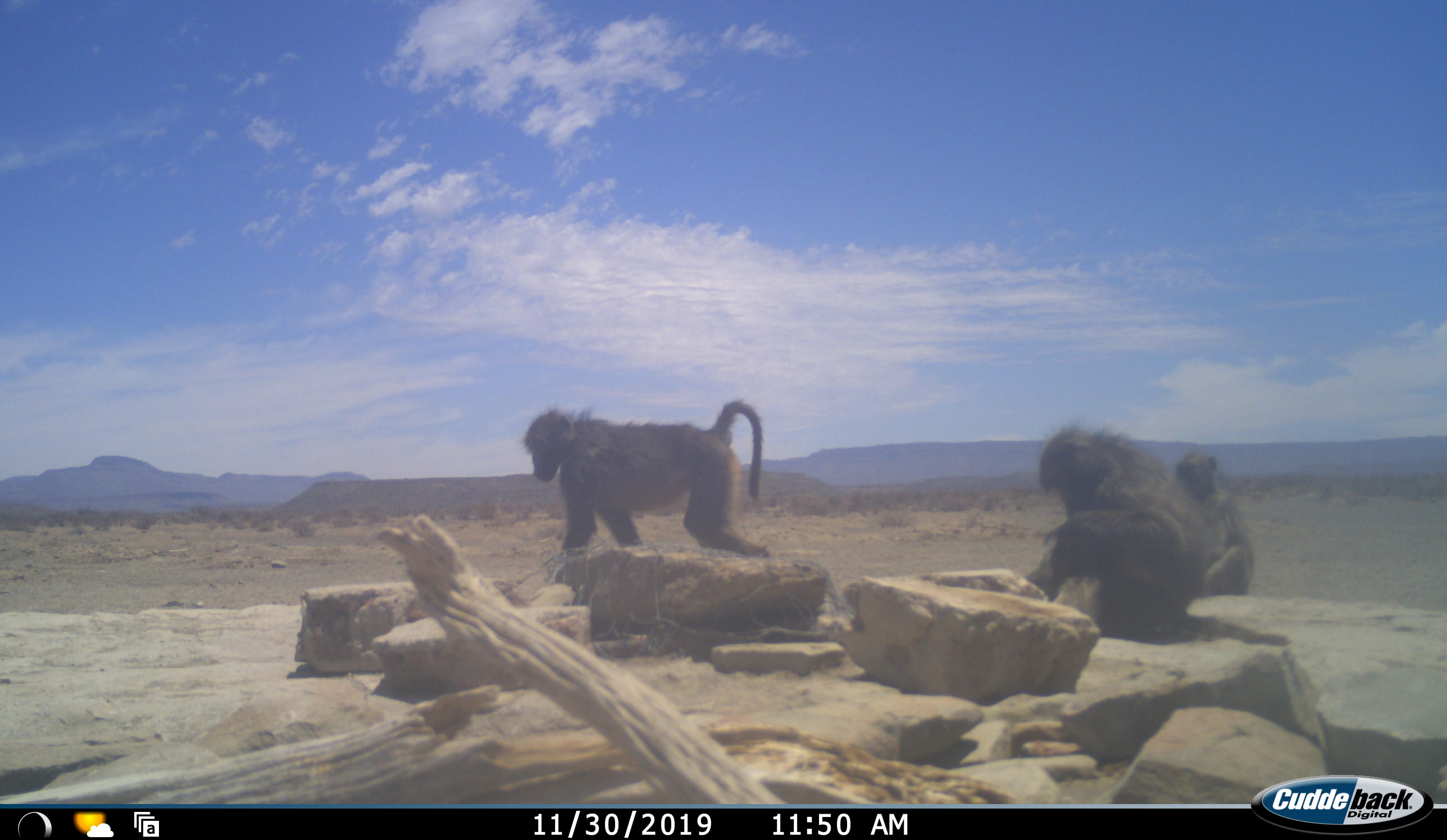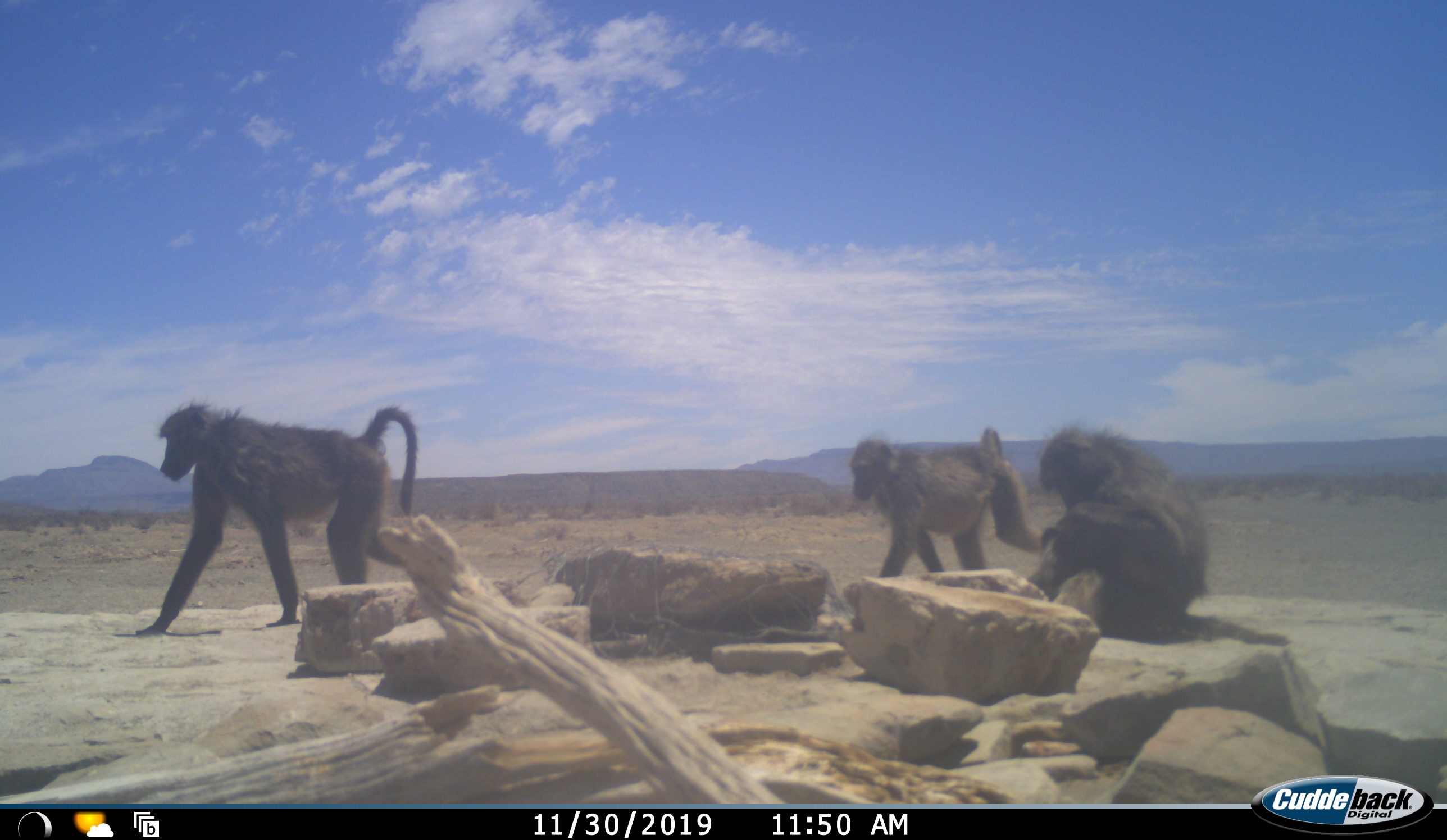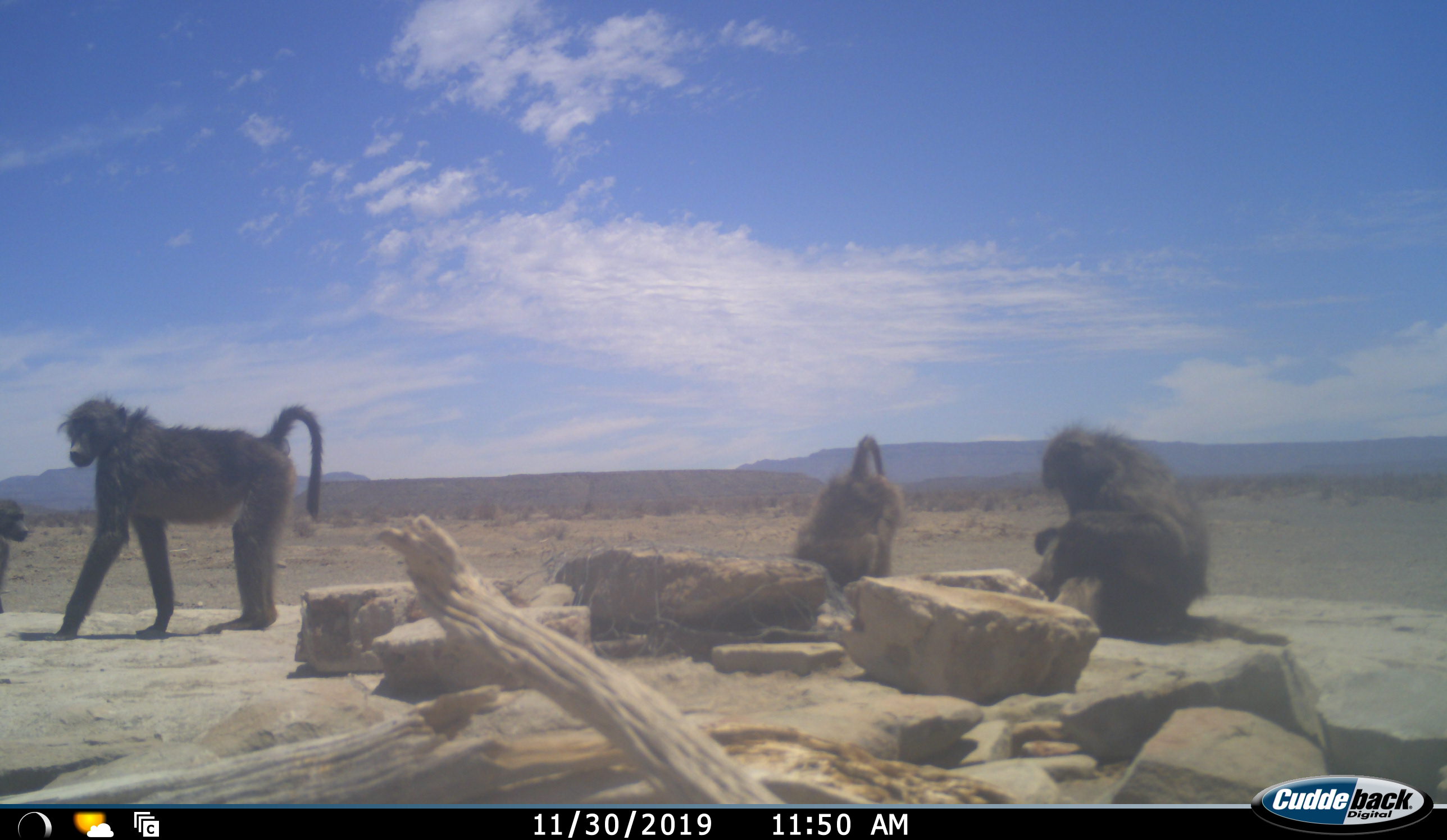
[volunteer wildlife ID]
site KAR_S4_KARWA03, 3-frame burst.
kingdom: Animalia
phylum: Chordata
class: Mammalia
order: Primates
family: Cercopithecidae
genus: Papio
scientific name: Papio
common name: baboon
Baboon (Papio), count 4. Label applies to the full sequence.